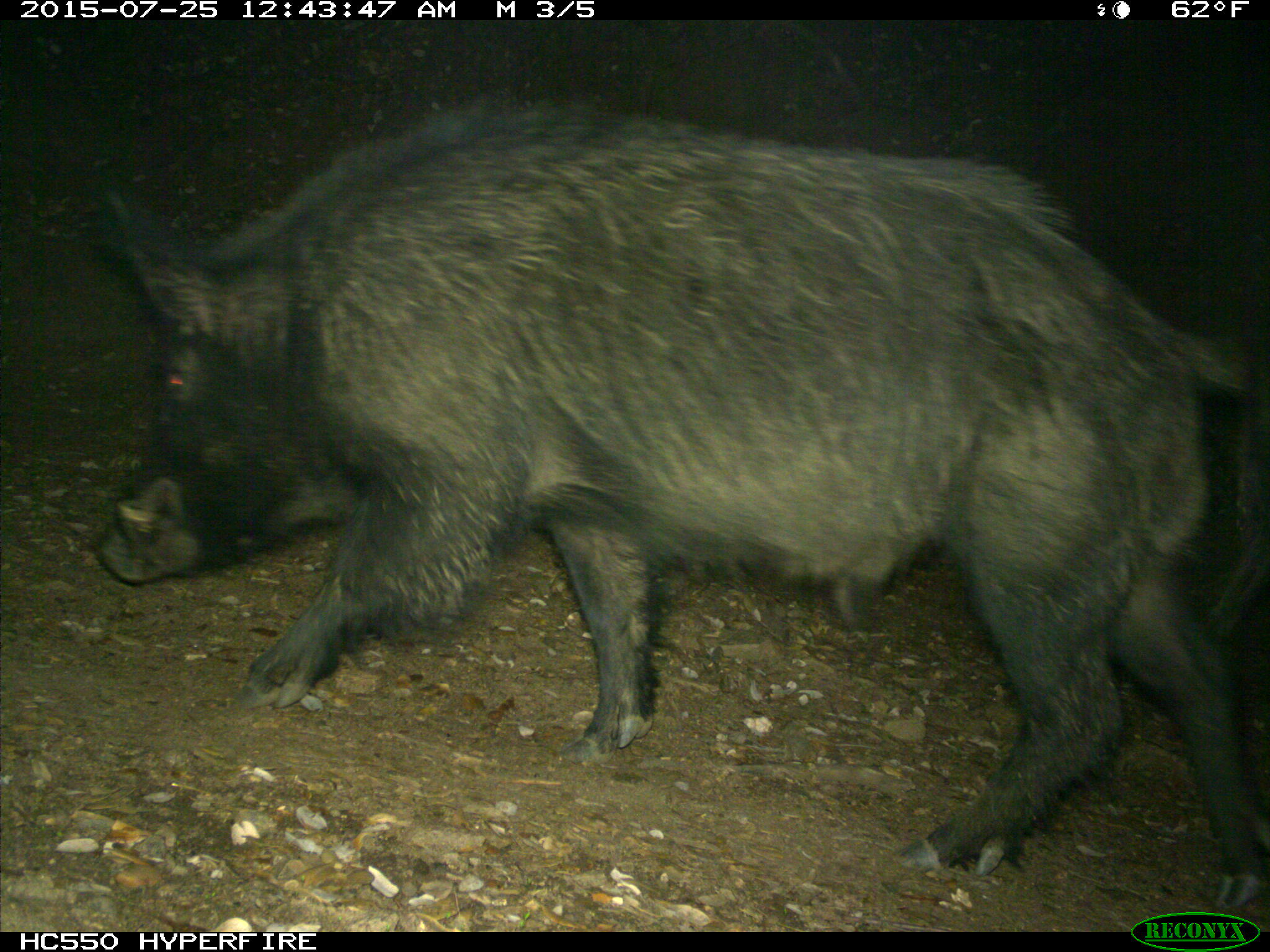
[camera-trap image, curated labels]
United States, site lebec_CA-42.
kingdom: Animalia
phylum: Chordata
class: Mammalia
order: Artiodactyla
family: Suidae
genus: Sus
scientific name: Sus scrofa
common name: wild boar